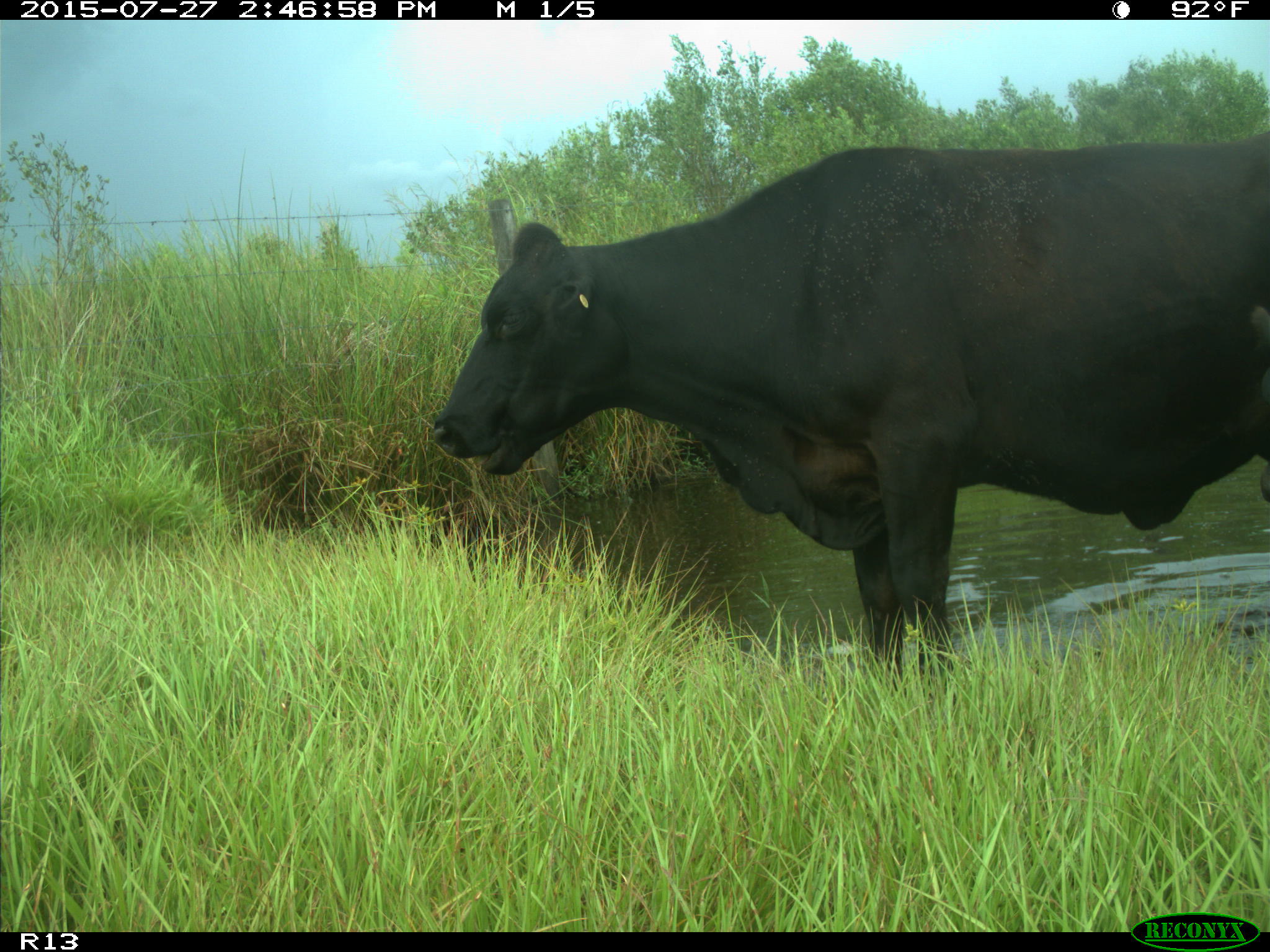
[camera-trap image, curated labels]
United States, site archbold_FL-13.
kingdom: Animalia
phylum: Chordata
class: Mammalia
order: Artiodactyla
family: Bovidae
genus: Bos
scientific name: Bos taurus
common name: domestic cow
Bos taurus (domestic cow).